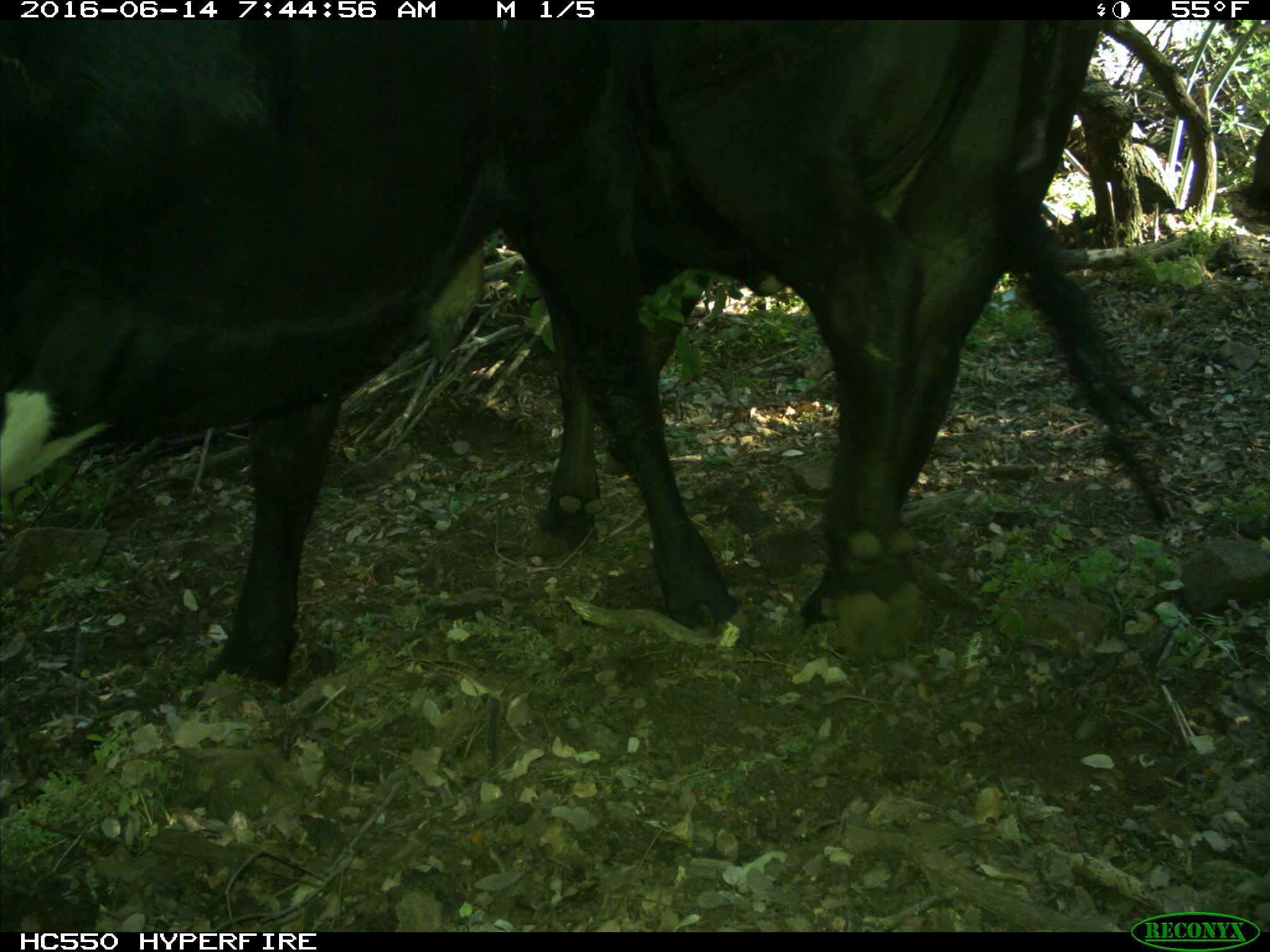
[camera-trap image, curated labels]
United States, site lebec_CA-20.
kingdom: Animalia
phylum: Chordata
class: Mammalia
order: Artiodactyla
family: Bovidae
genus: Bos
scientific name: Bos taurus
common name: domestic cow